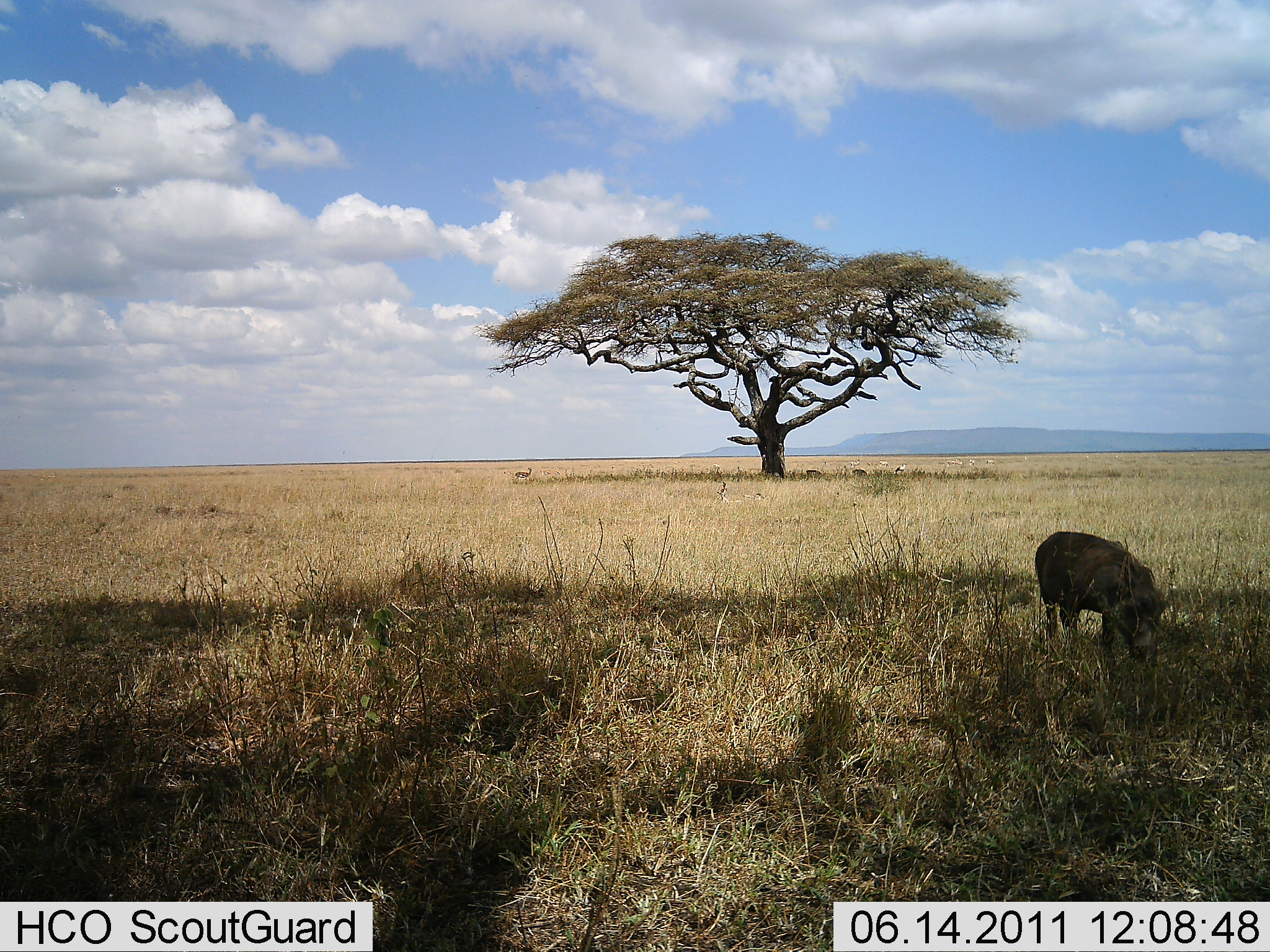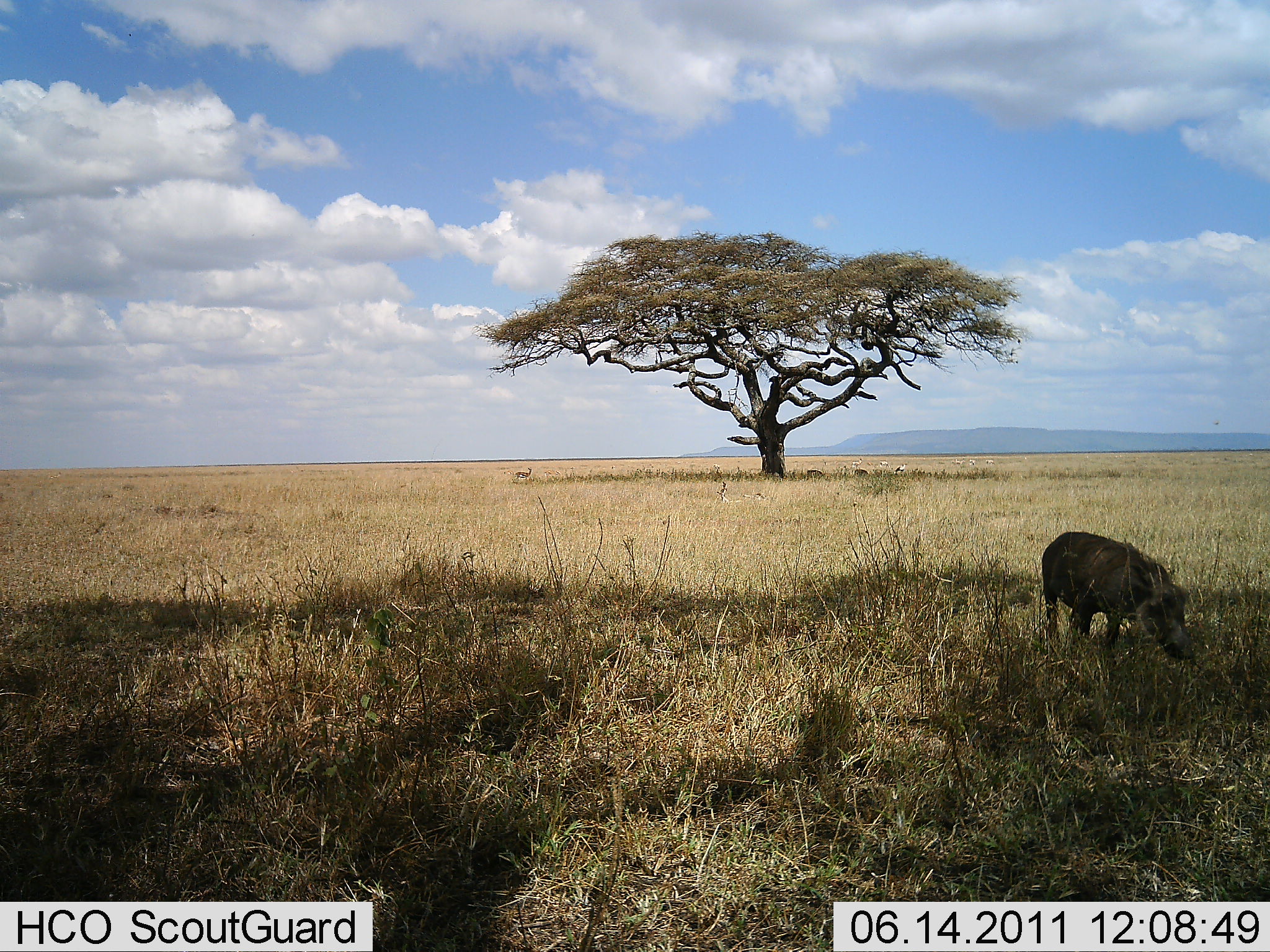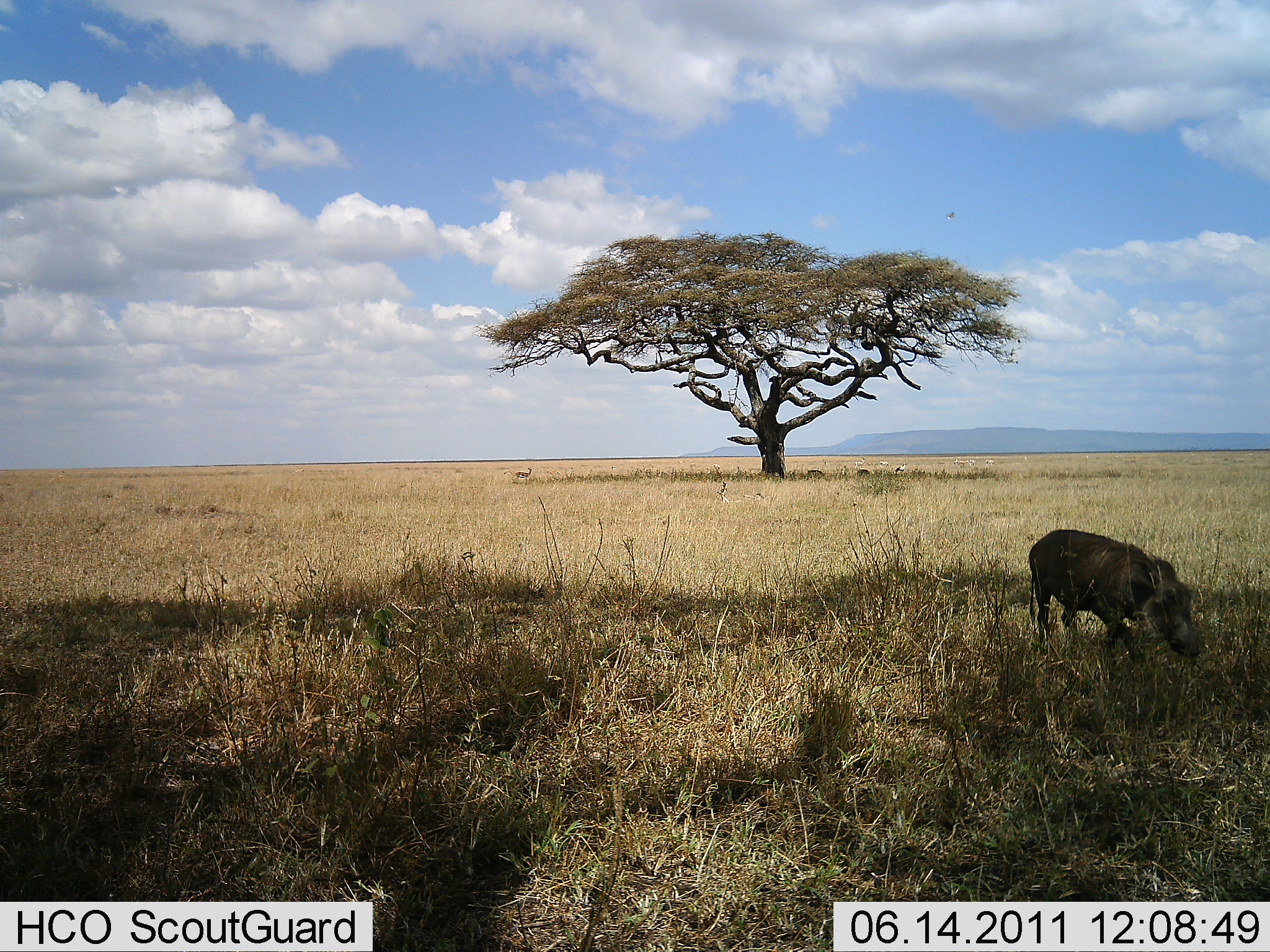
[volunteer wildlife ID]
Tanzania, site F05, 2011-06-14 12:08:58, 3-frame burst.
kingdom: Animalia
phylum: Chordata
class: Mammalia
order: Artiodactyla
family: Suidae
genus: Phacochoerus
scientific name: Phacochoerus africanus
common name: warthog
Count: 1.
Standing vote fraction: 23%.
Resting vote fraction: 0%.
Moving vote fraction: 54%.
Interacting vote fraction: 0%.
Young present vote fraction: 0%.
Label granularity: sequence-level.